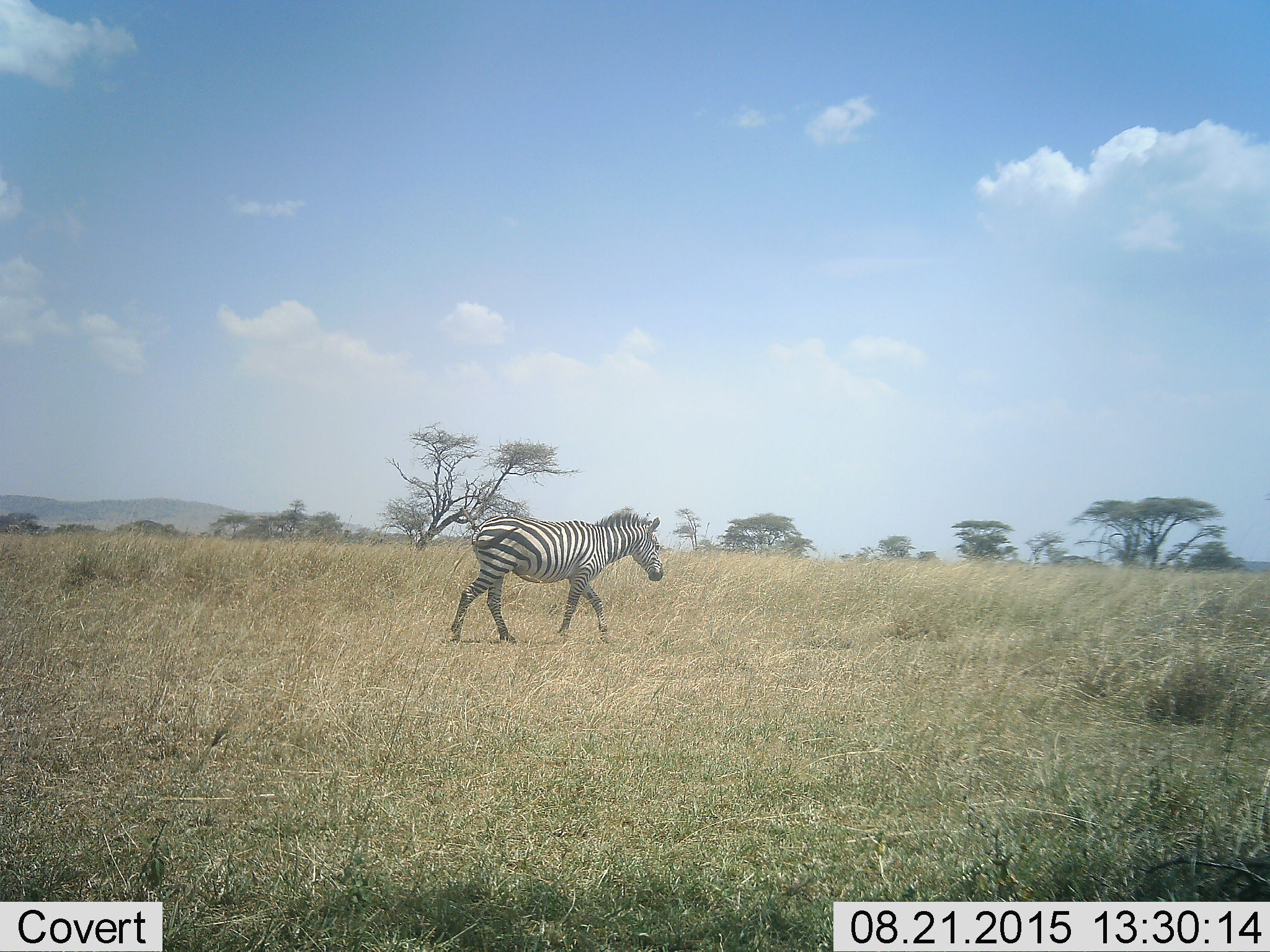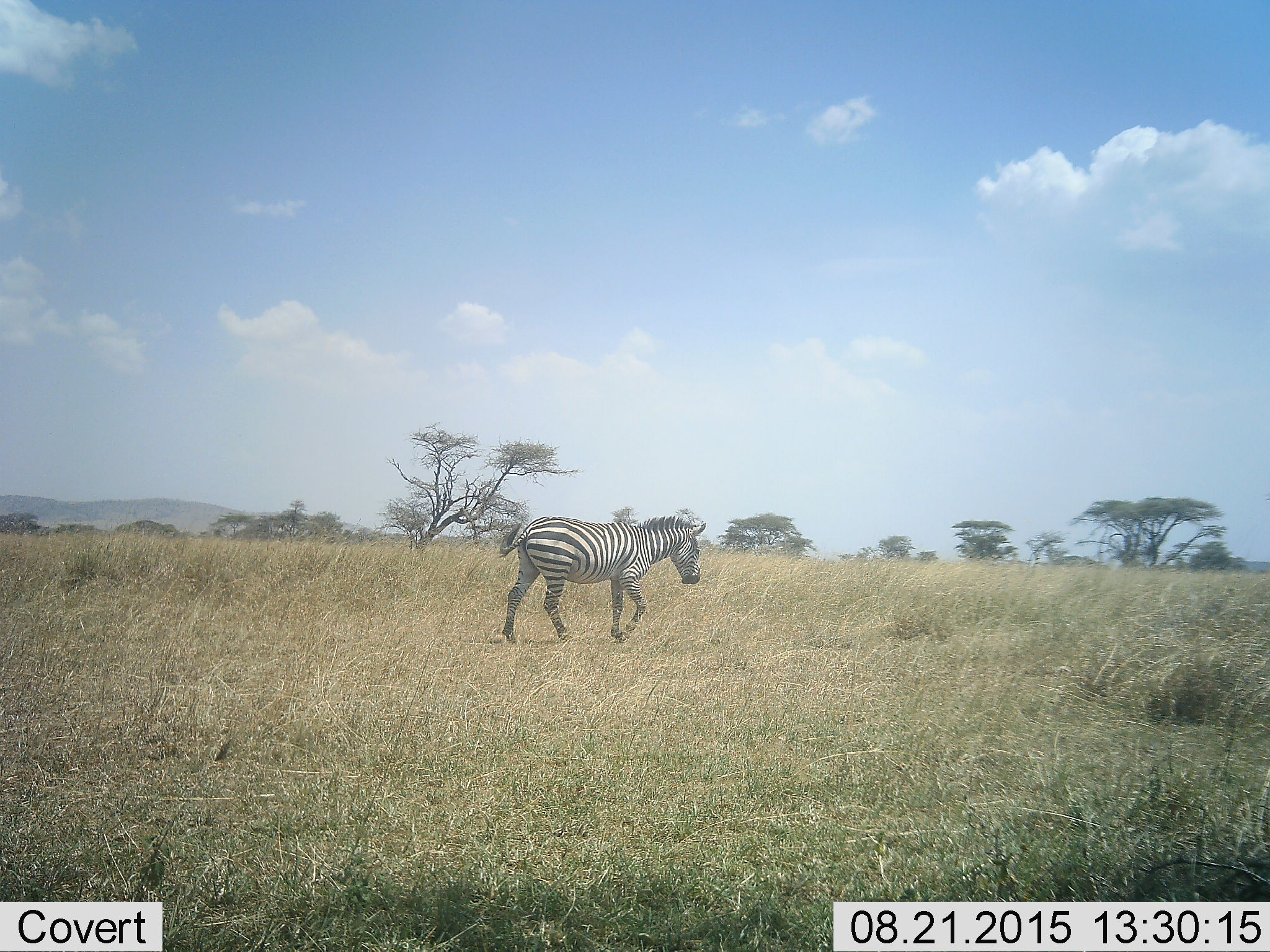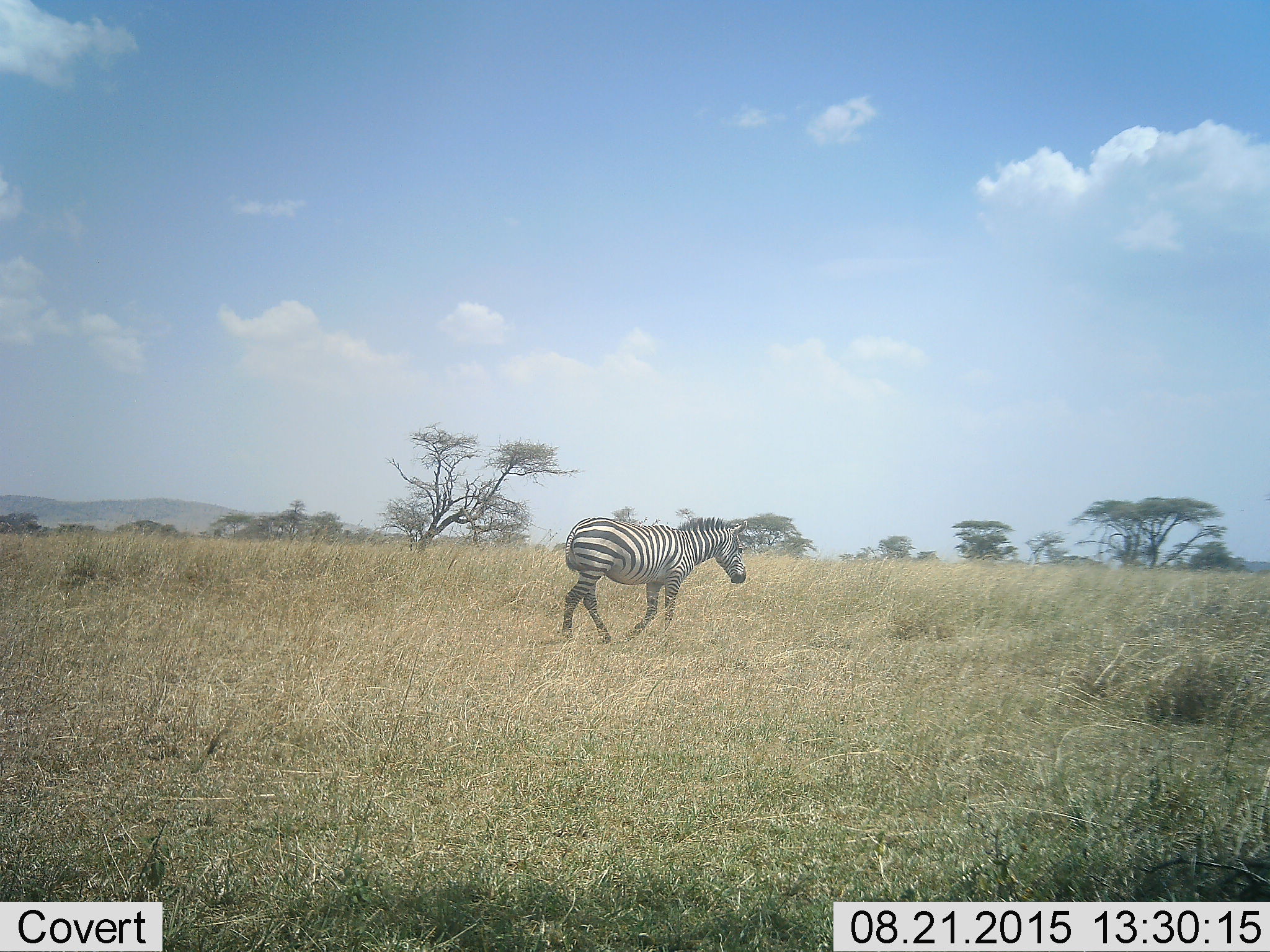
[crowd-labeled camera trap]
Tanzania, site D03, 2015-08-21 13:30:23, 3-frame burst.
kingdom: Animalia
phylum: Chordata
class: Mammalia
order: Perissodactyla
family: Equidae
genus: Equus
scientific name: Equus quagga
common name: plains zebra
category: zebra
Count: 1.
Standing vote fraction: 6%.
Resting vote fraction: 0%.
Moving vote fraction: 94%.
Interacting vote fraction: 0%.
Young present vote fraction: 0%.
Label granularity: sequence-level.